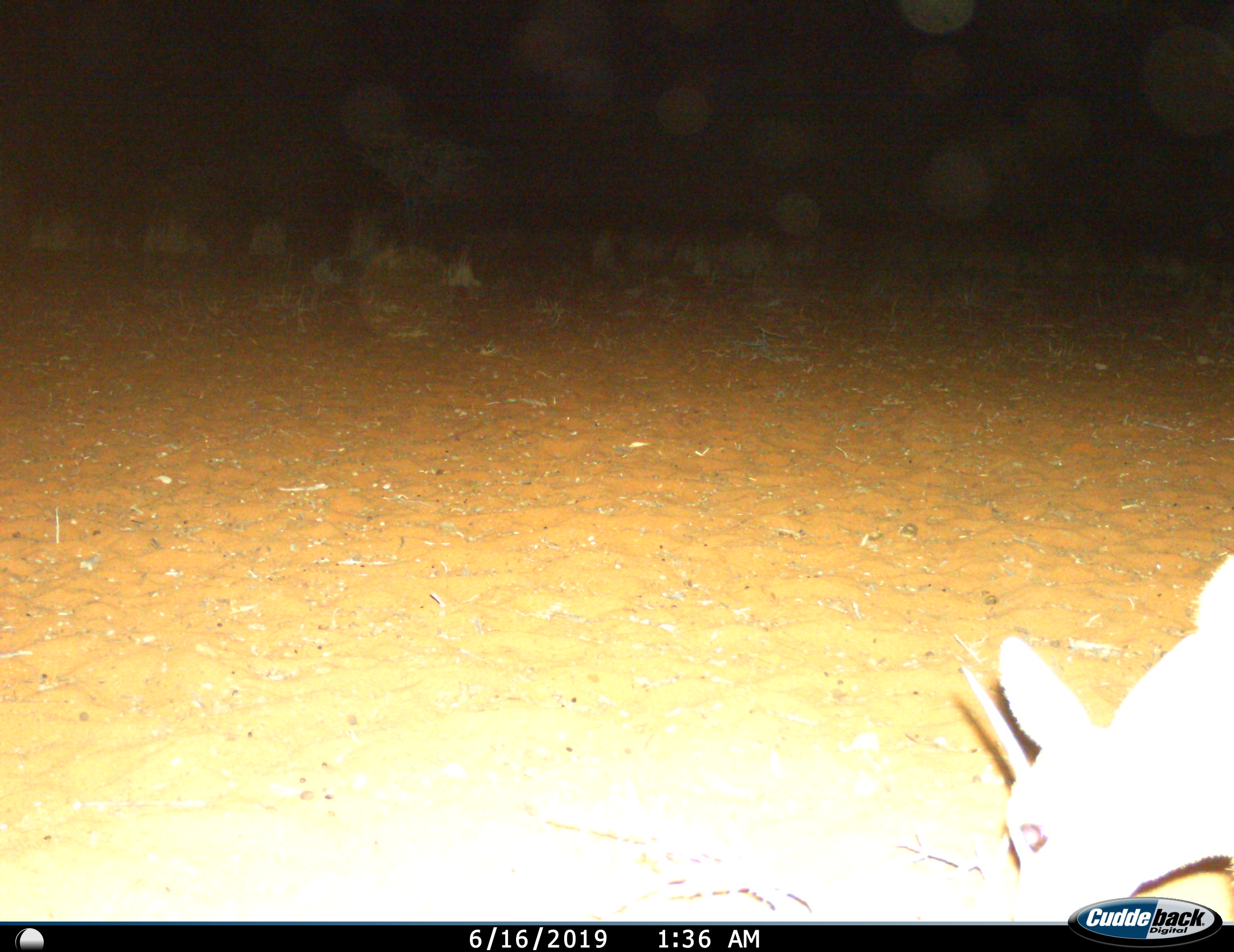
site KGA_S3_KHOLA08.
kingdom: Animalia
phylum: Chordata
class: Mammalia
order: Artiodactyla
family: Bovidae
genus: Raphicerus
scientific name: Raphicerus campestris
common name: steenbok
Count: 1.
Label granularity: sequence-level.